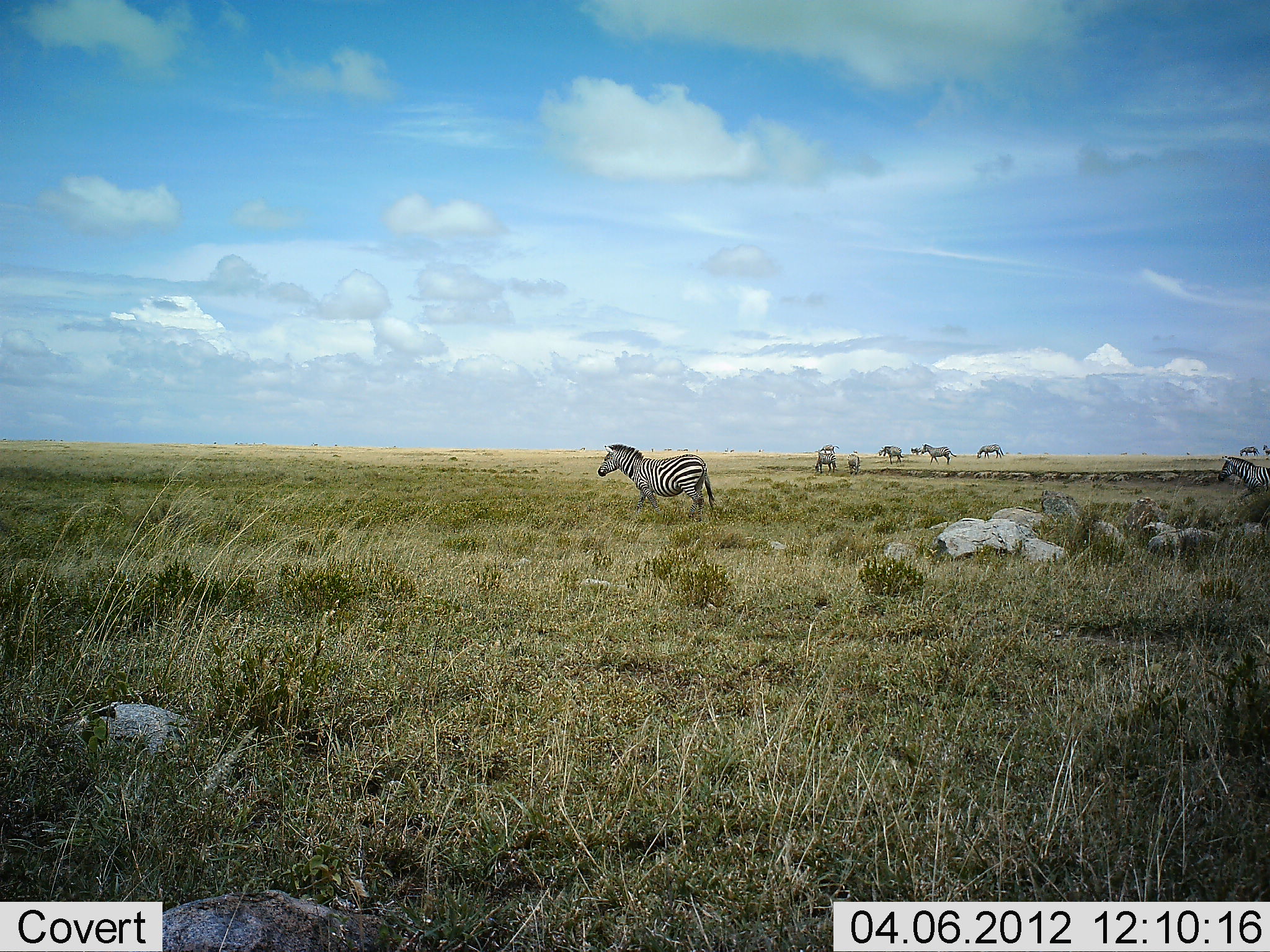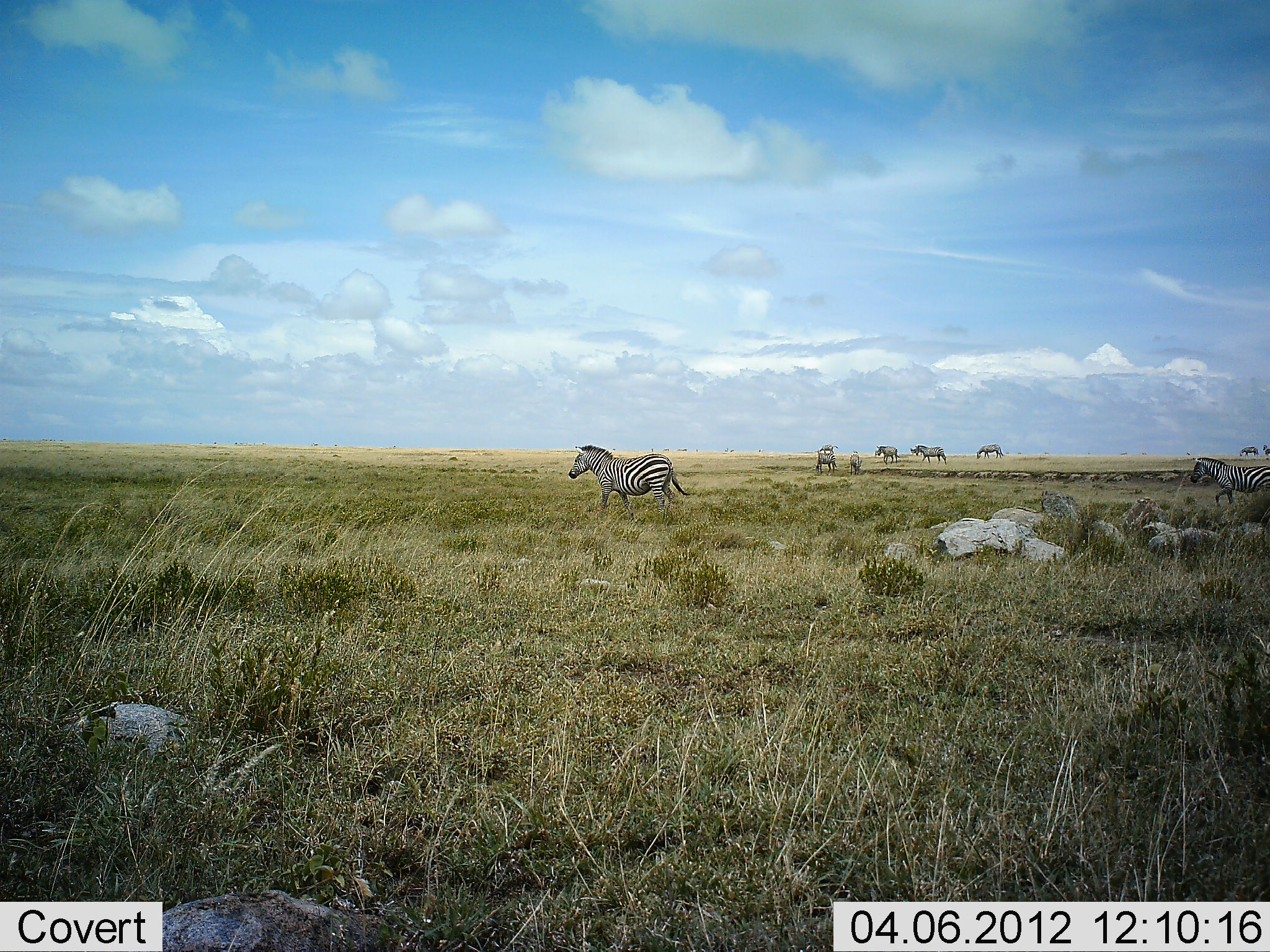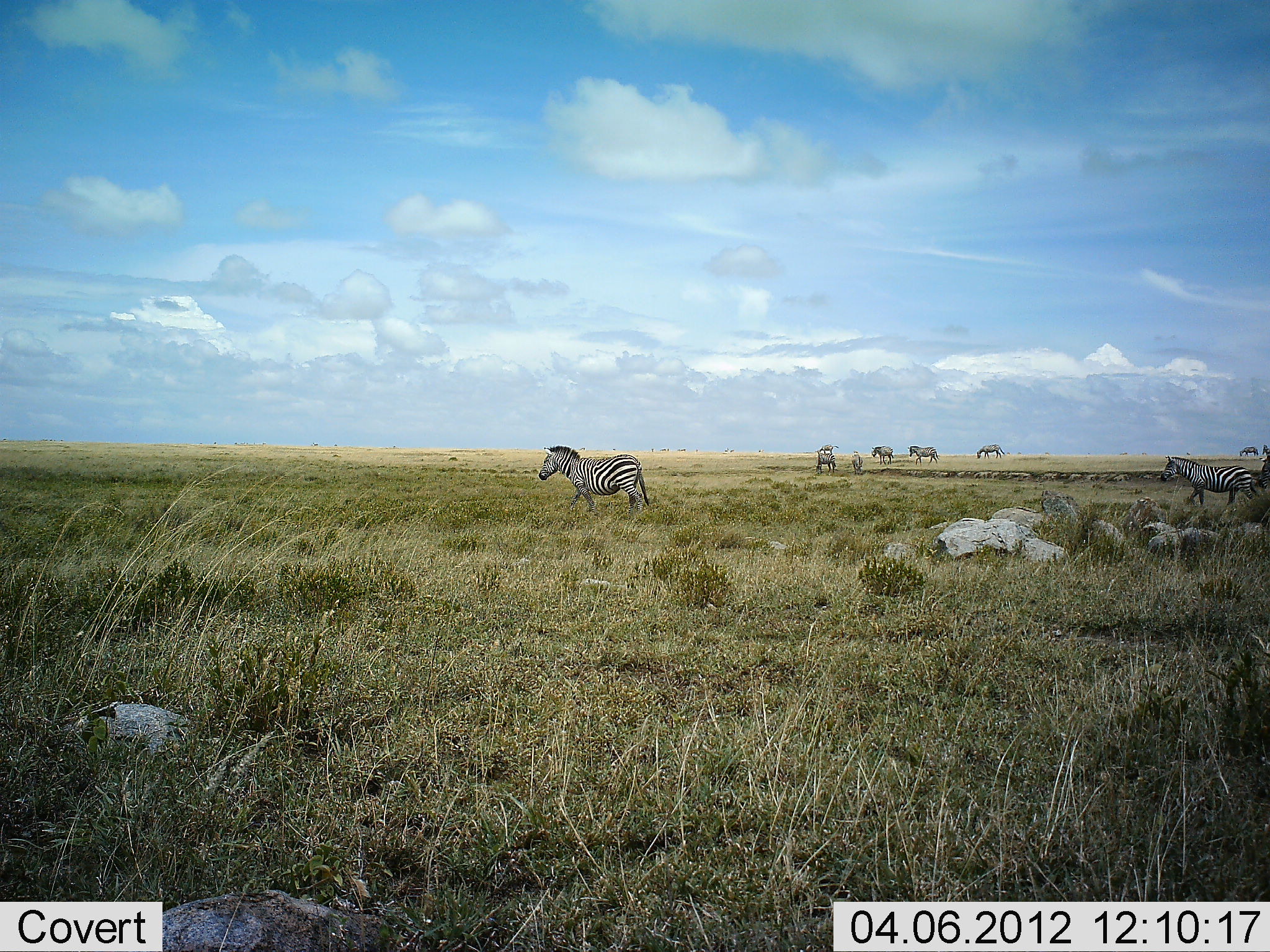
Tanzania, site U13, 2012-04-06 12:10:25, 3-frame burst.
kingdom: Animalia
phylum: Chordata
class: Mammalia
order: Perissodactyla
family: Equidae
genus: Equus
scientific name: Equus quagga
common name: plains zebra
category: zebra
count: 7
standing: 37%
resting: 0%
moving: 84%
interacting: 0%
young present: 26%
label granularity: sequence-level